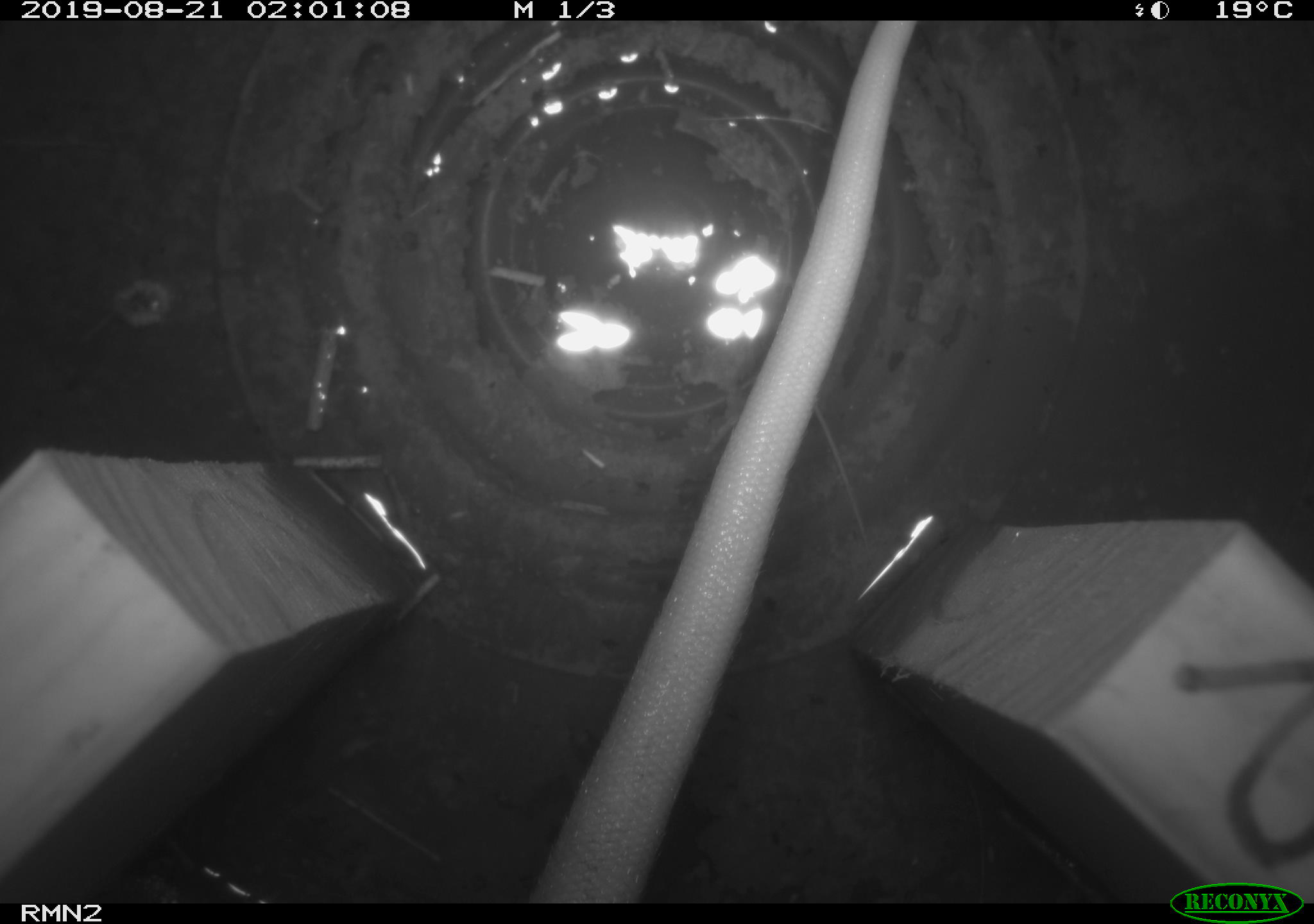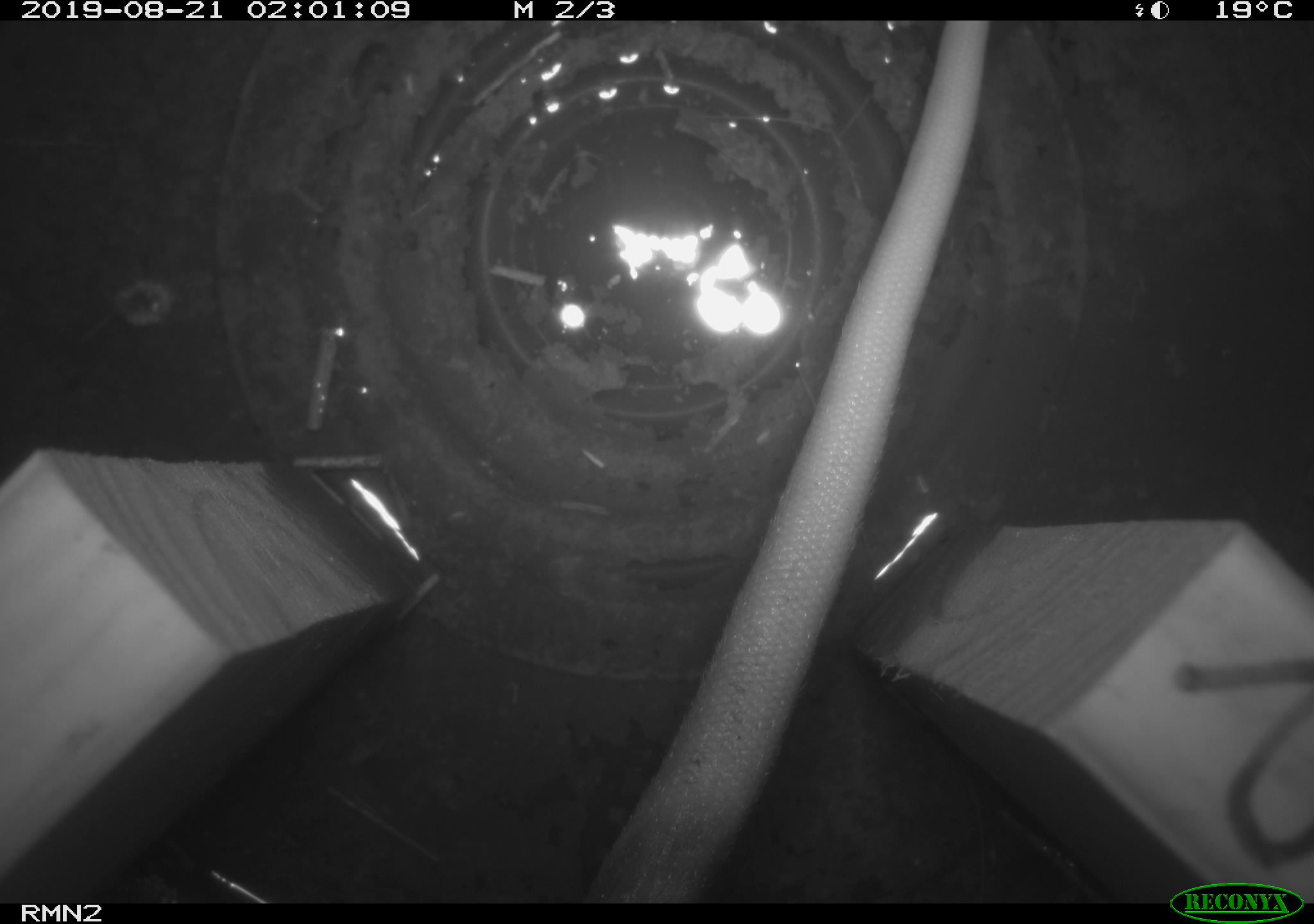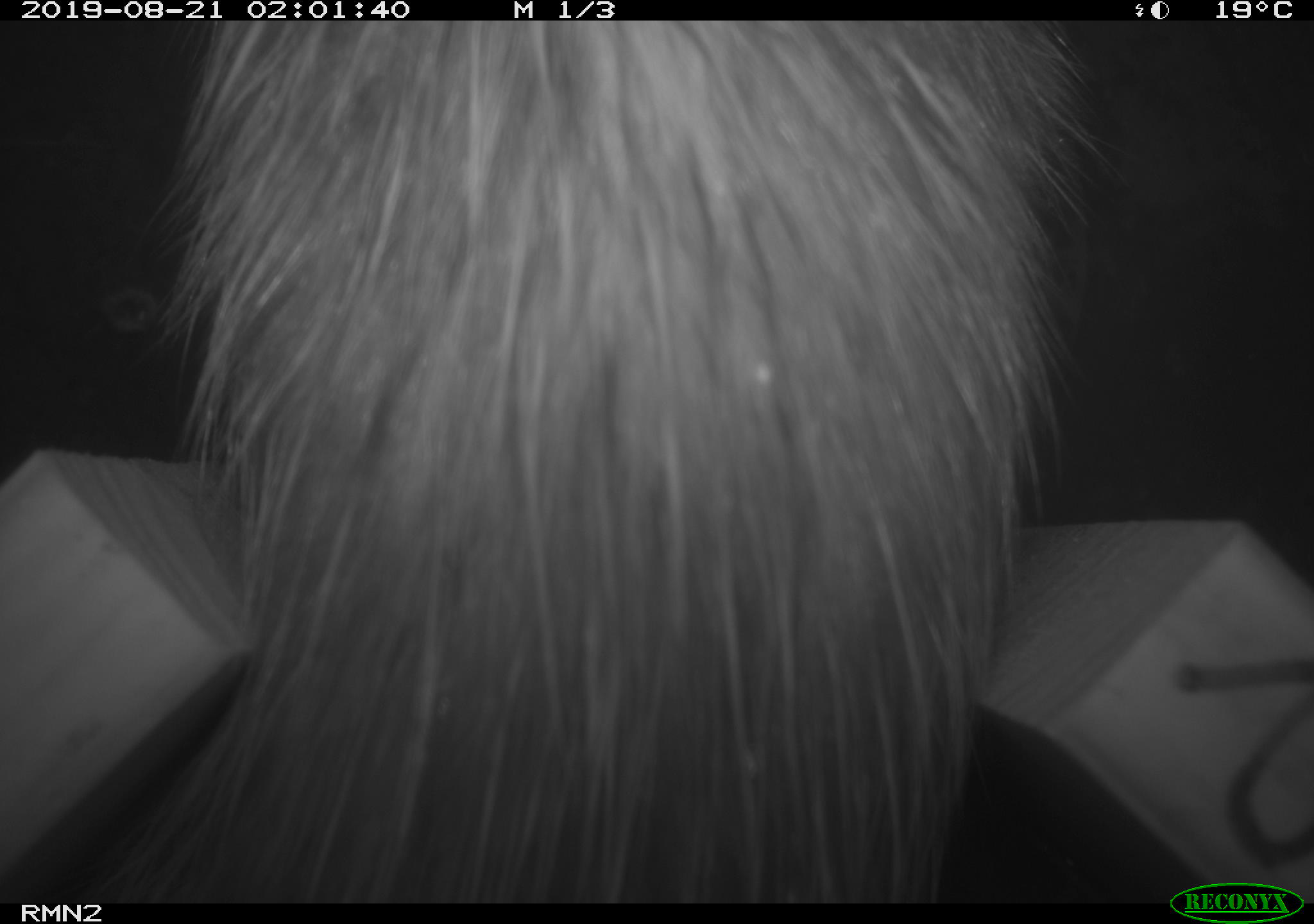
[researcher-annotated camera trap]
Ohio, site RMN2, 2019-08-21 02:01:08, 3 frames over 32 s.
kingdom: Animalia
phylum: Chordata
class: Mammalia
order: Didelphimorphia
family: Didelphidae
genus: Didelphis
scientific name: Didelphis virginiana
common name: virginia opossum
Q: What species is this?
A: Virginia opossum (Didelphis virginiana).